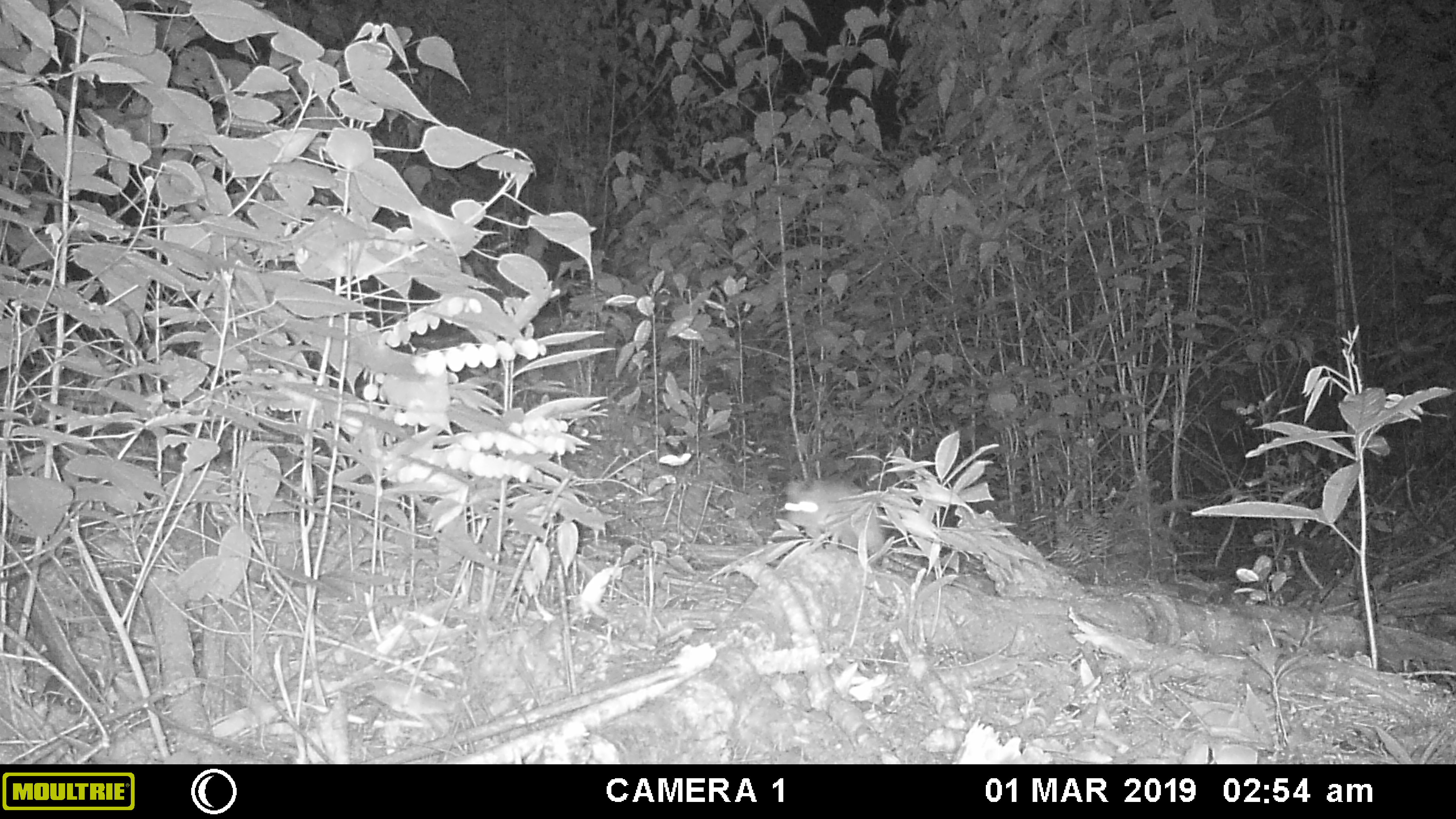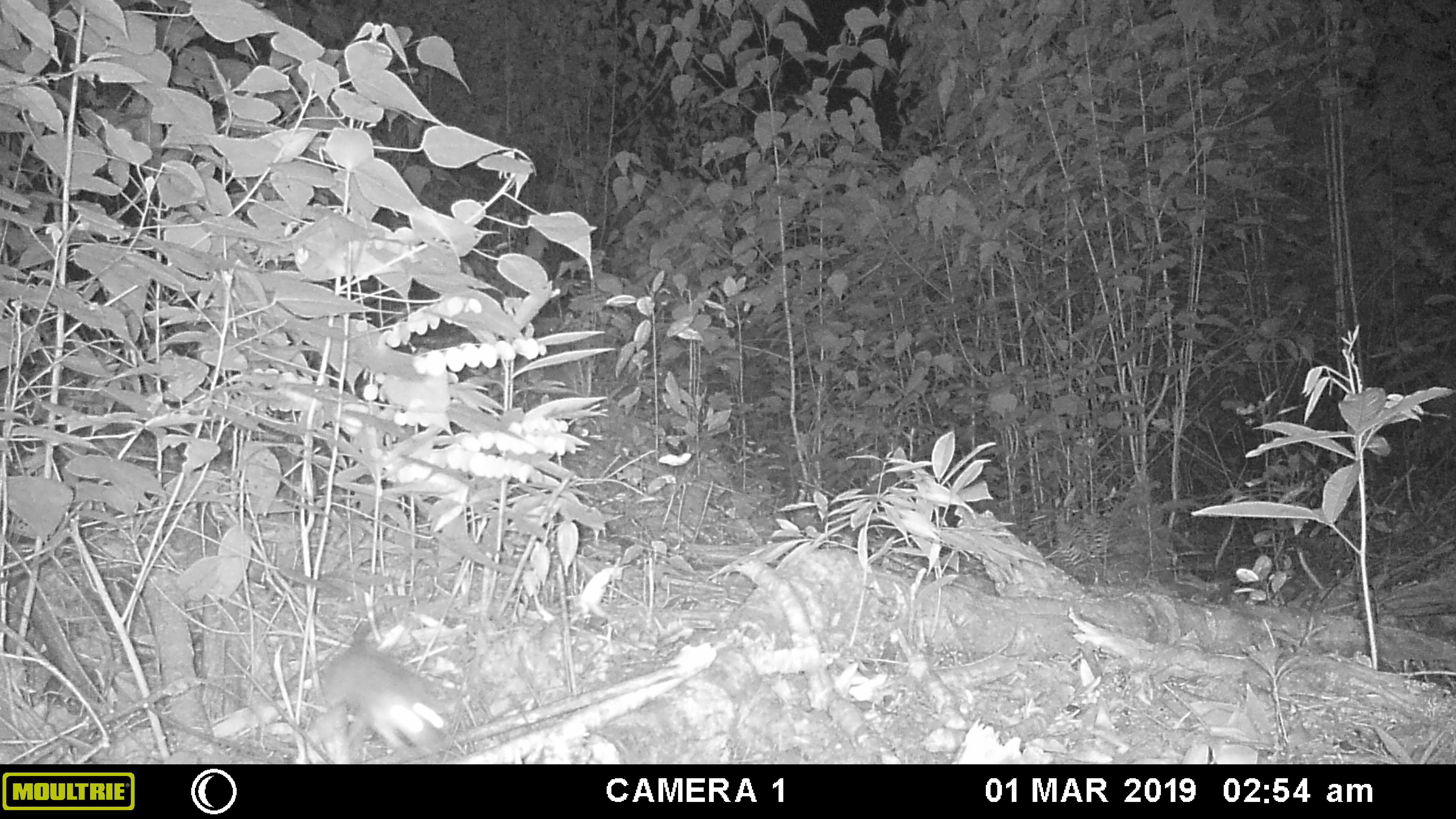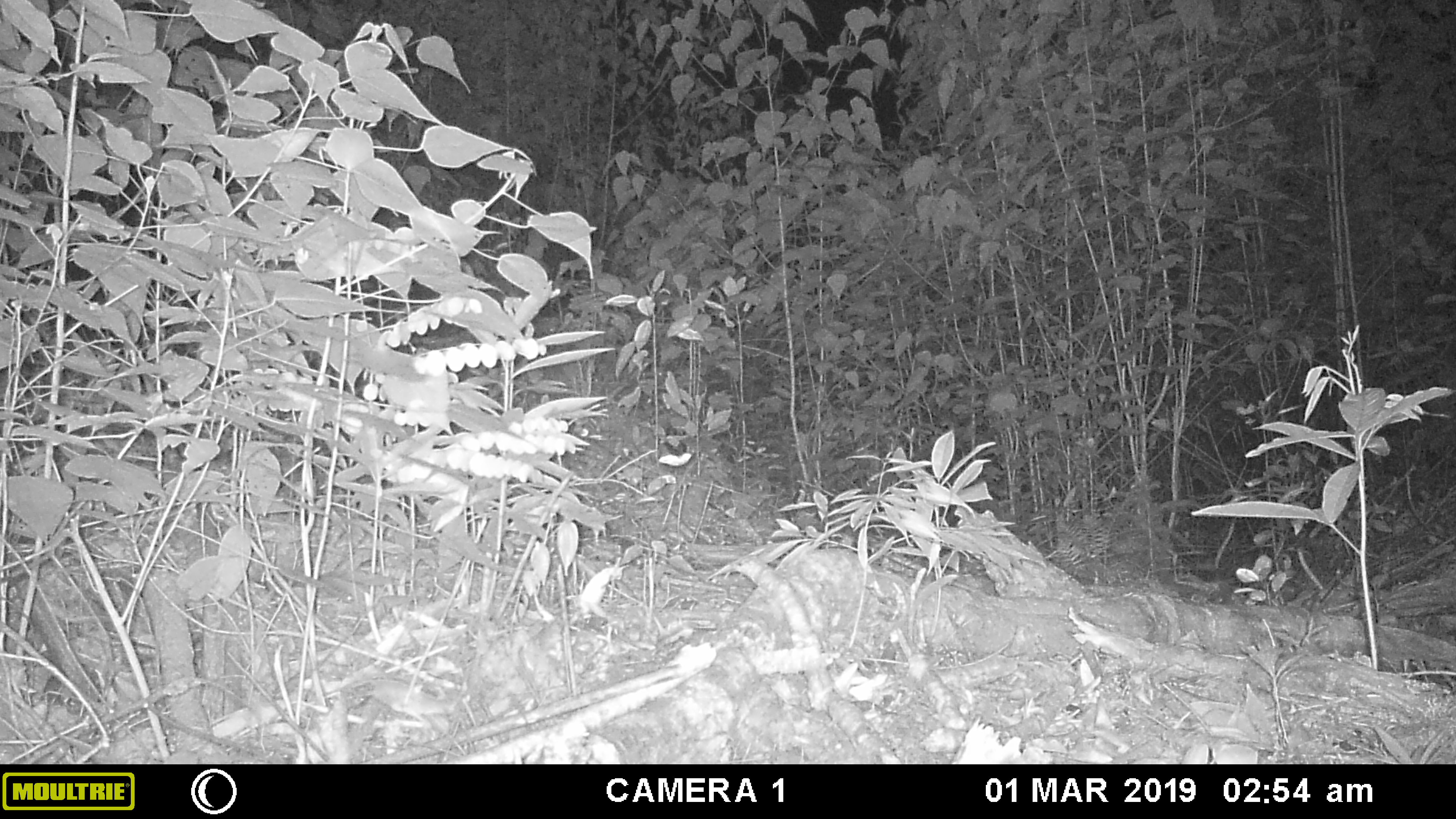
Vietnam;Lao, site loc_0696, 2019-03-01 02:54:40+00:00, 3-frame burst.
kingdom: Animalia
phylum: Chordata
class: Mammalia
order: Rodentia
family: Muridae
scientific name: Muridae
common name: old-world mice and rats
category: unidentified murid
Unidentified murid (old-world mice and rats) (Muridae). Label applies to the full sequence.